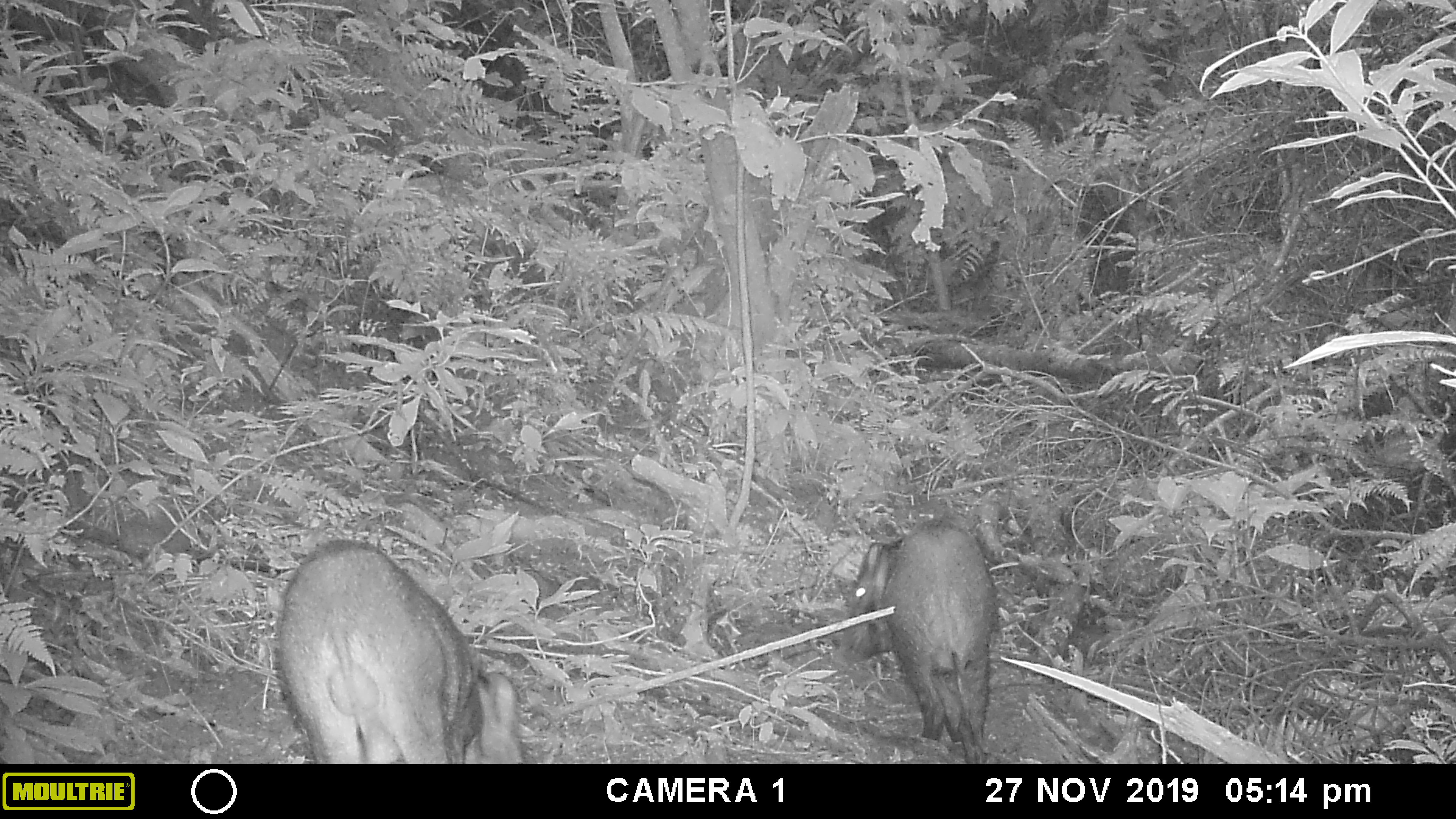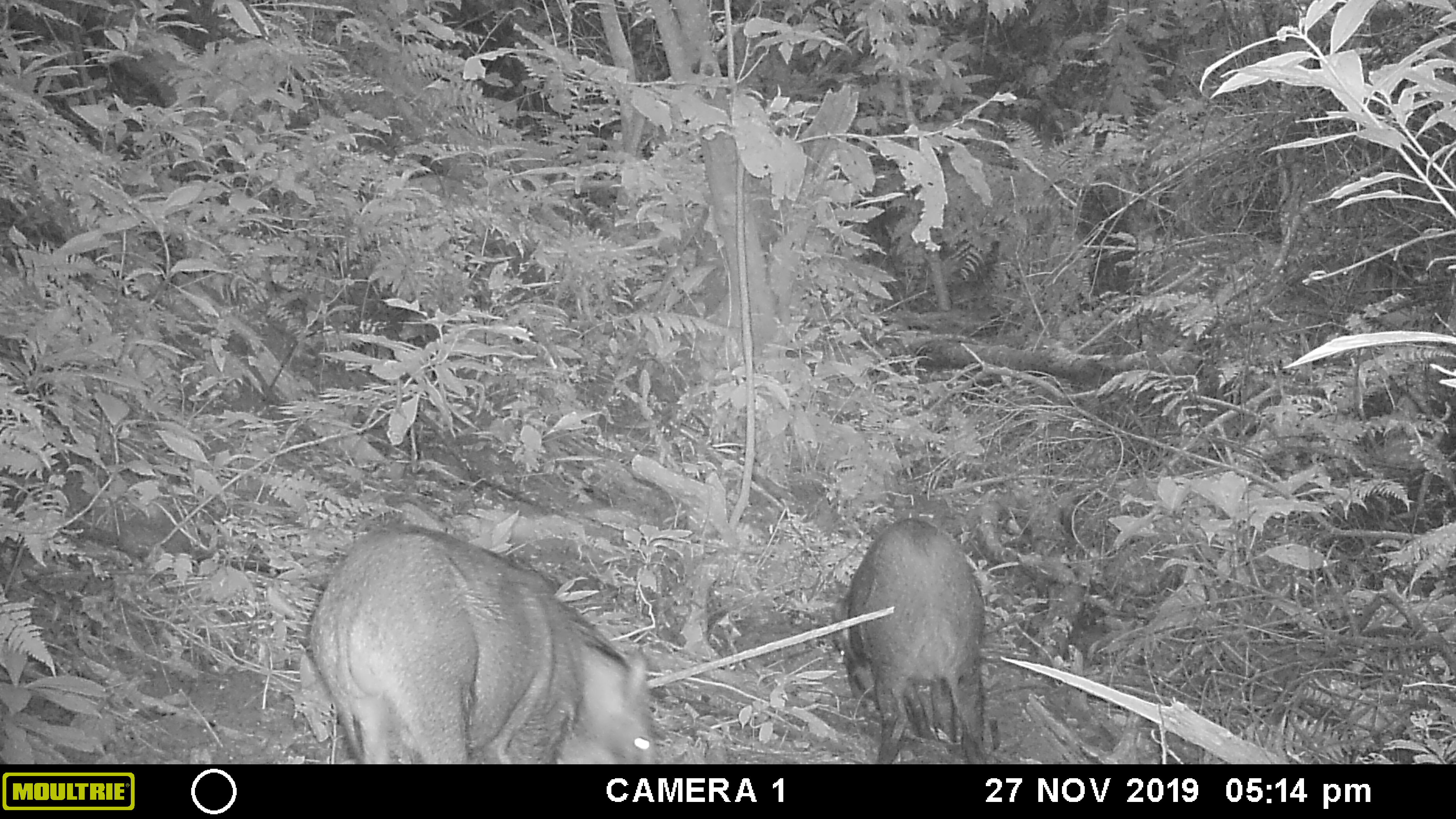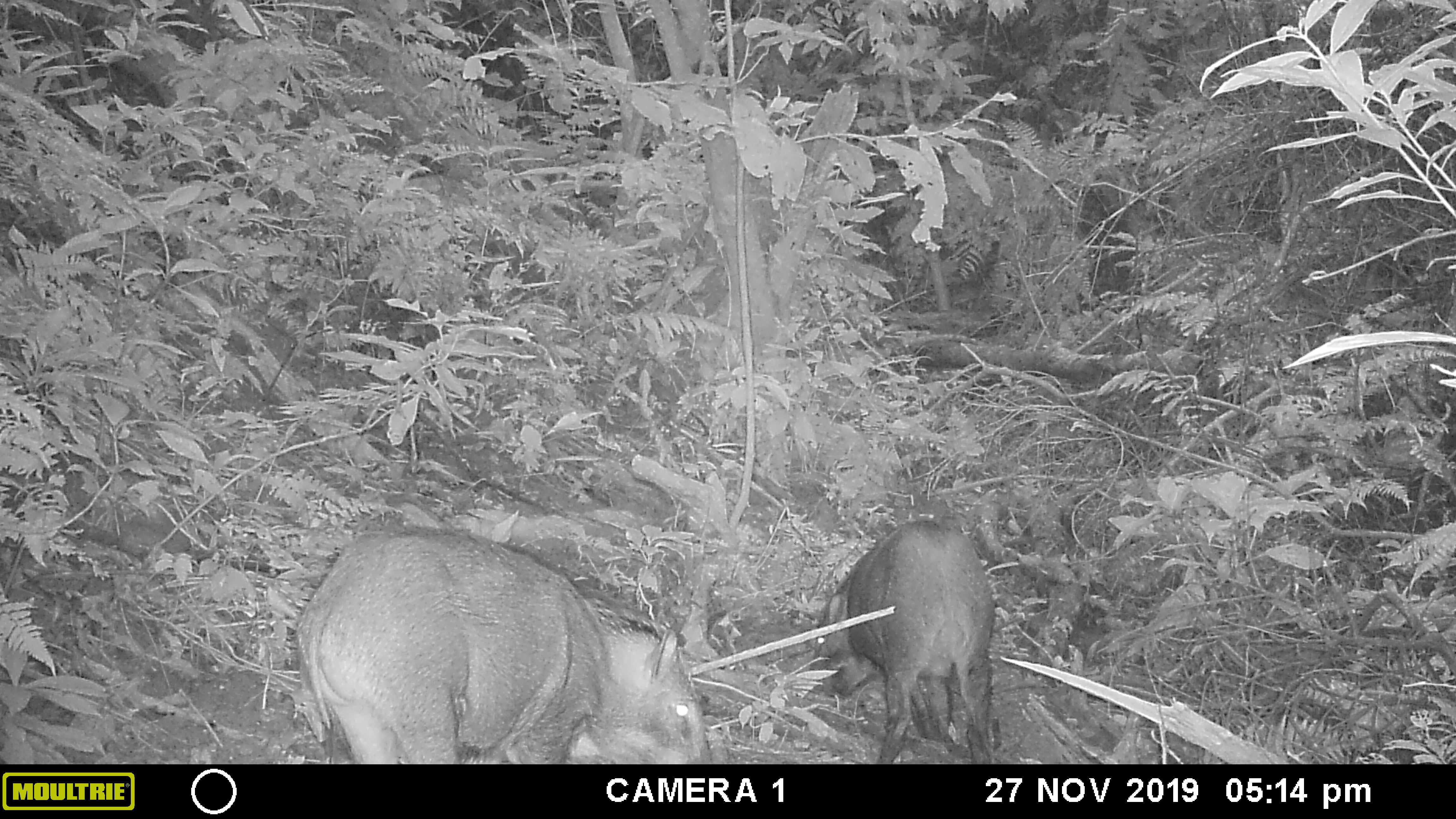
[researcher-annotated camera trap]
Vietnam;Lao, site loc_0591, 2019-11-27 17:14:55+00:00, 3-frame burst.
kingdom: Animalia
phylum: Chordata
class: Mammalia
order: Artiodactyla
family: Suidae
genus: Sus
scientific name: Sus scrofa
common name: eurasian wild pig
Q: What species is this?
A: Eurasian wild pig (Sus scrofa).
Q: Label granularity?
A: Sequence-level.